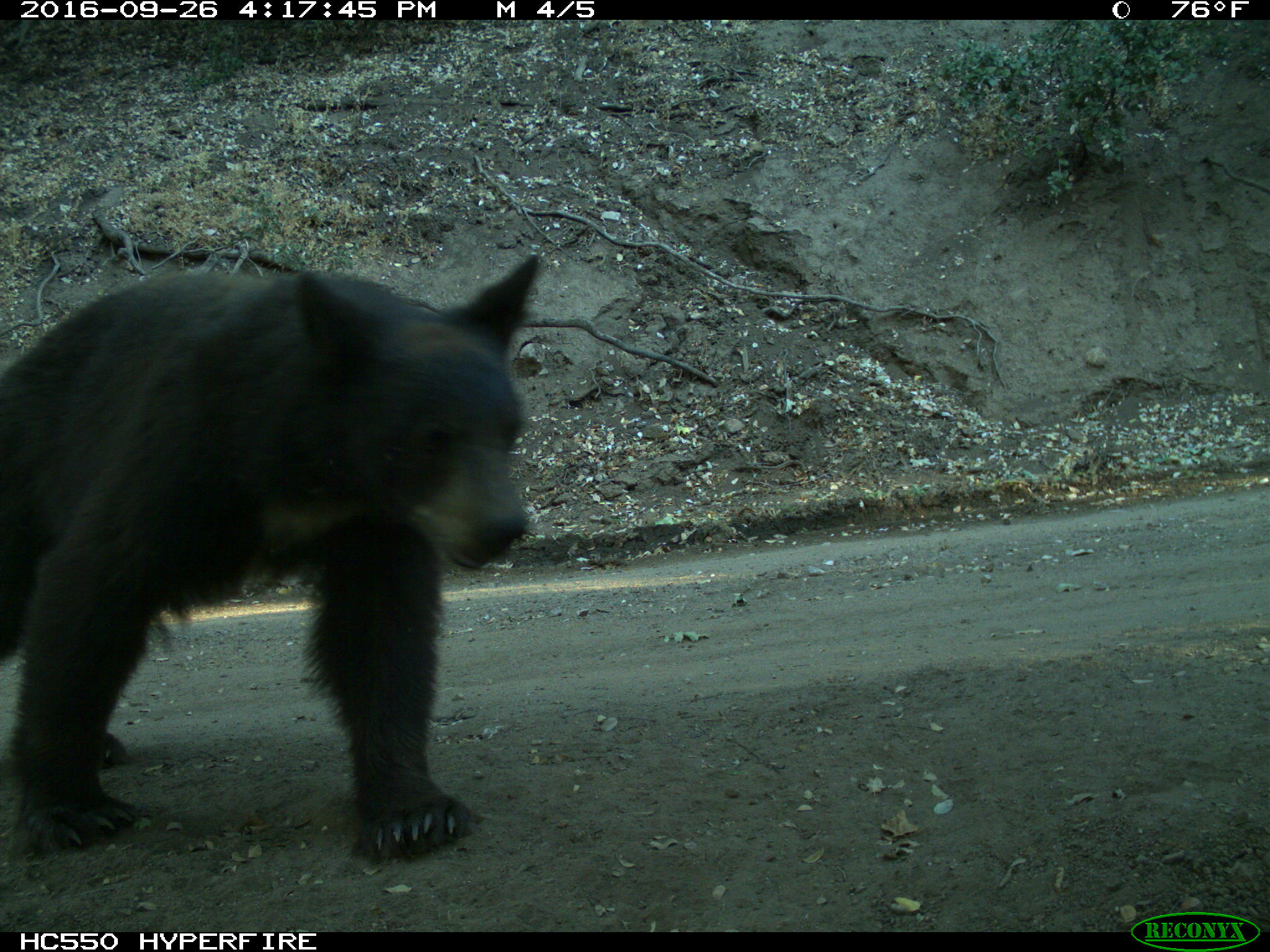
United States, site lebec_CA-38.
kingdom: Animalia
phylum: Chordata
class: Mammalia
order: Carnivora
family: Ursidae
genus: Ursus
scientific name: Ursus americanus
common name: american black bear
Ursus americanus (american black bear).